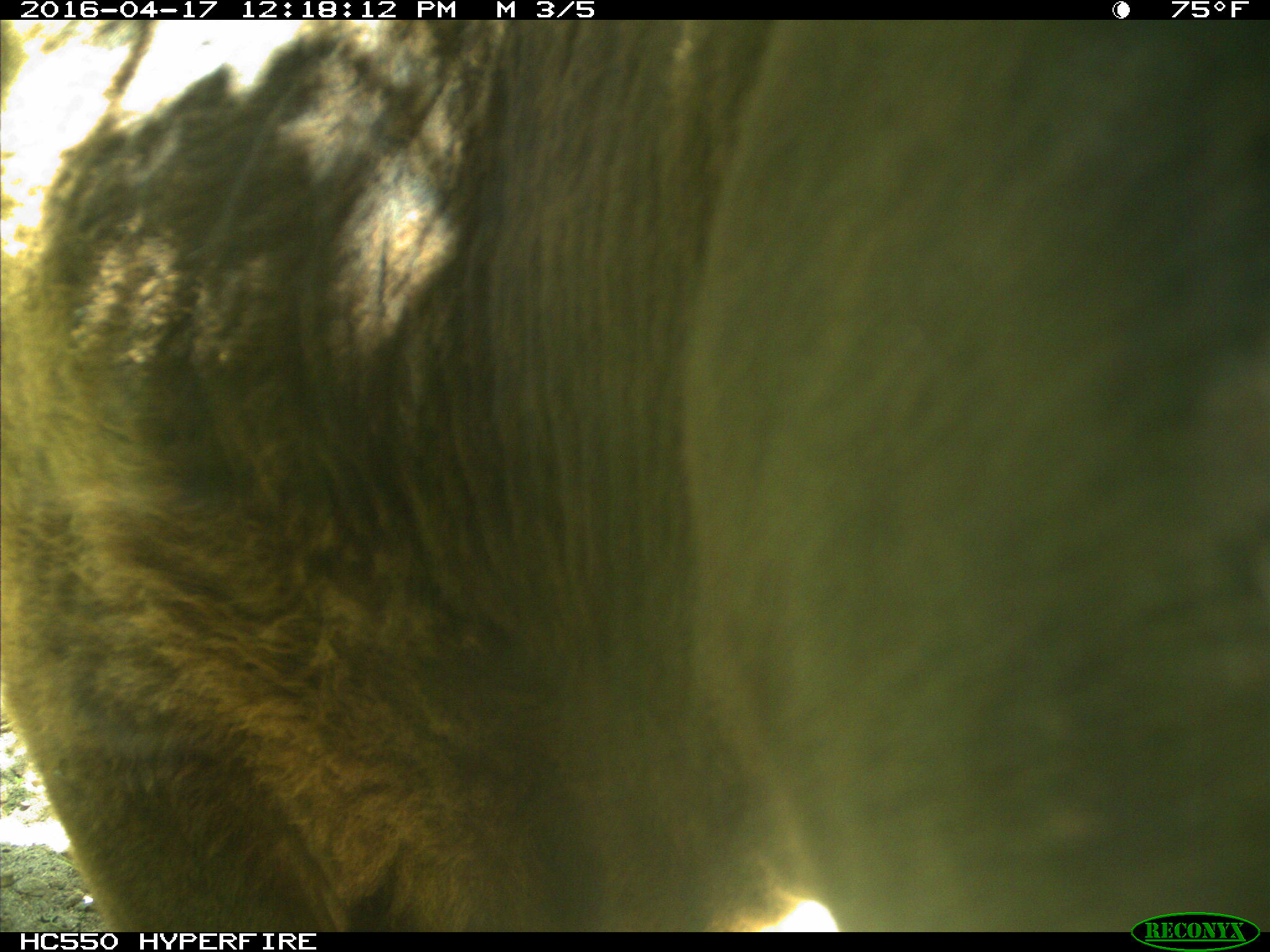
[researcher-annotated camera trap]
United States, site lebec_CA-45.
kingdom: Animalia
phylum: Chordata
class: Mammalia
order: Artiodactyla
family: Bovidae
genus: Bos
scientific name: Bos taurus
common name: domestic cow